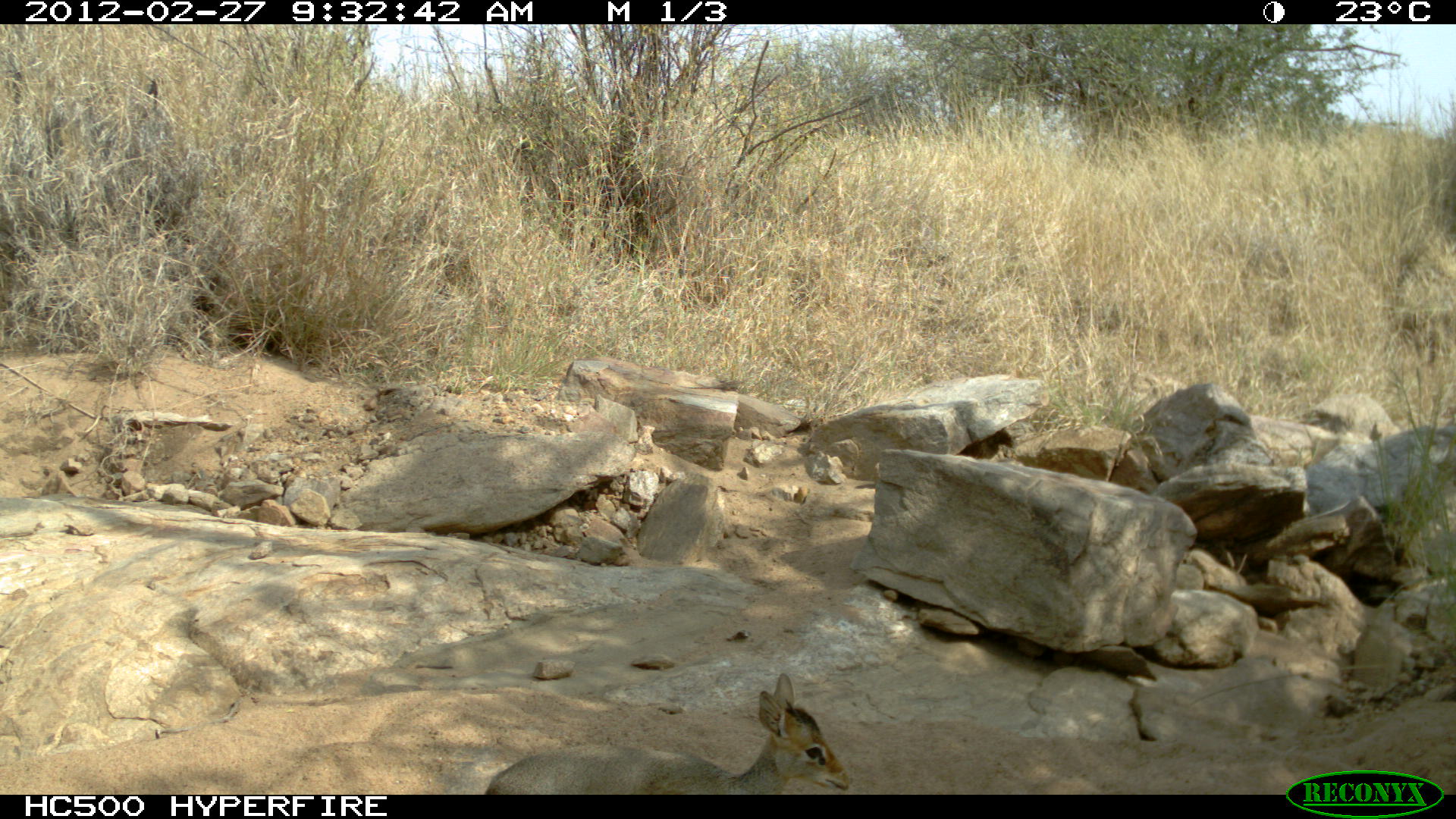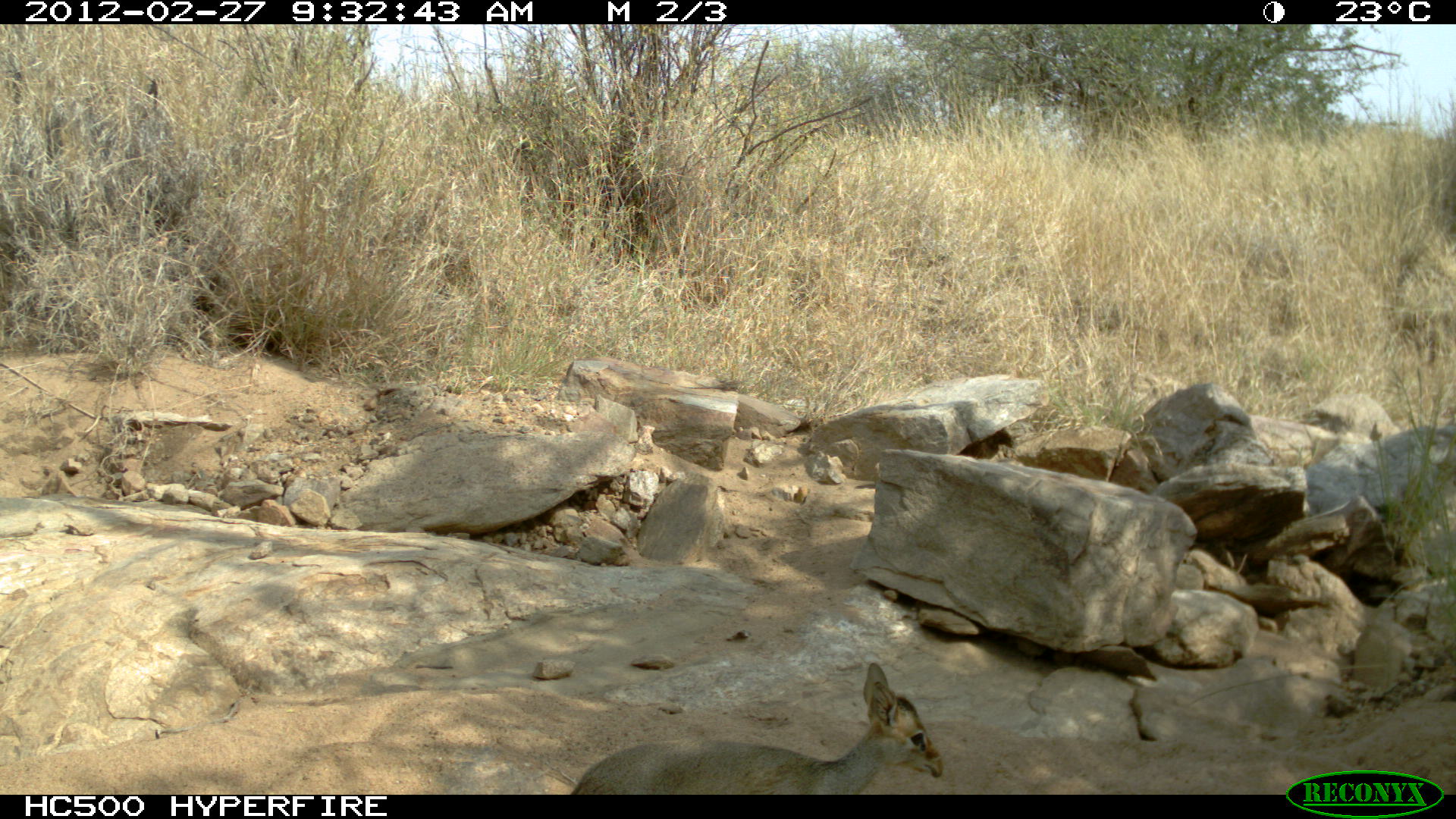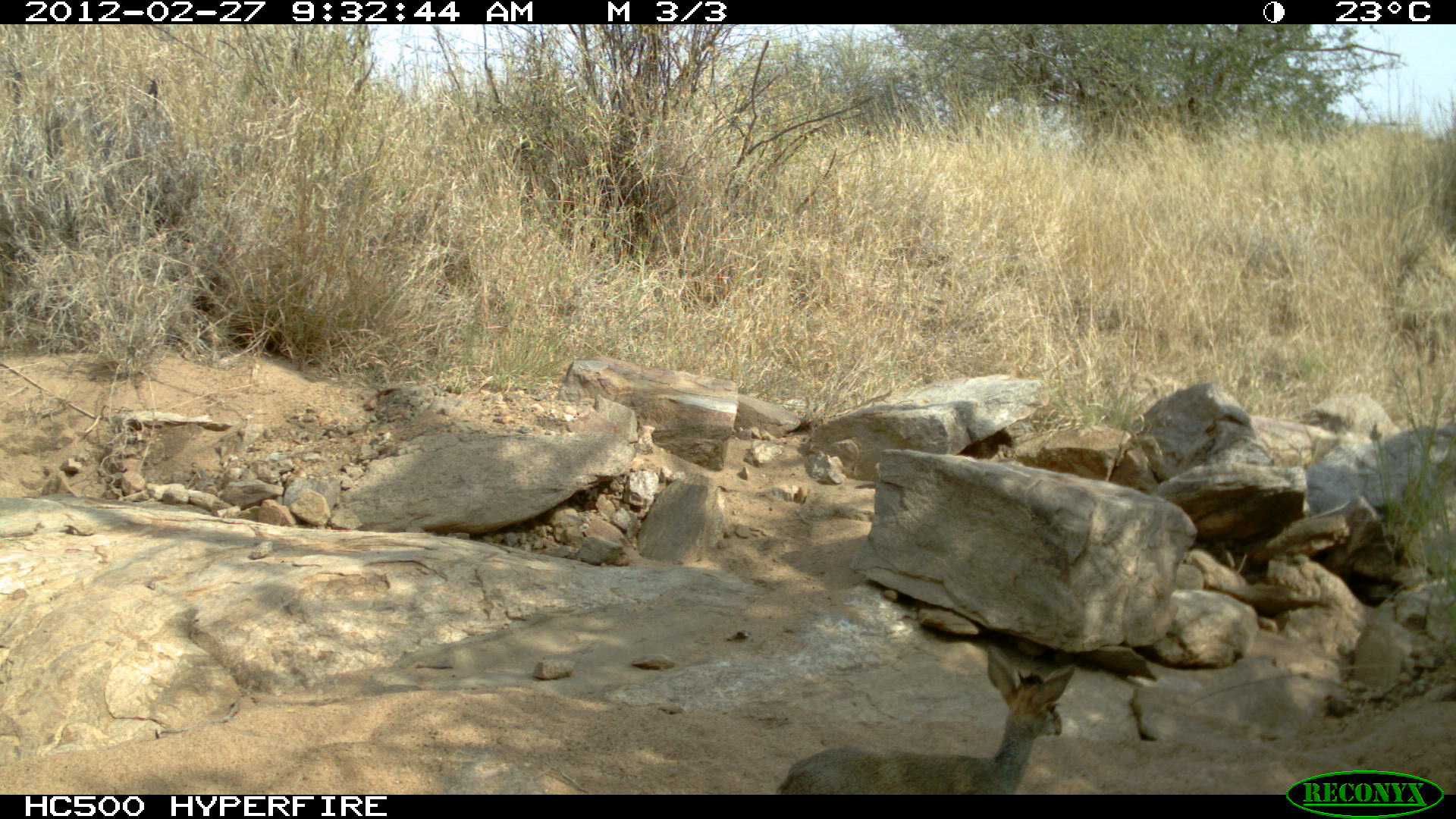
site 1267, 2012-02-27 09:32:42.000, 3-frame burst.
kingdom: Animalia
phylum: Chordata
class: Mammalia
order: Artiodactyla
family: Bovidae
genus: Madoqua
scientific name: Madoqua guentheri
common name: günther's dik-dik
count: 1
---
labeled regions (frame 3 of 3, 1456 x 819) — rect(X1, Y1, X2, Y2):
madoqua guentheri: rect(776, 646, 1075, 794)